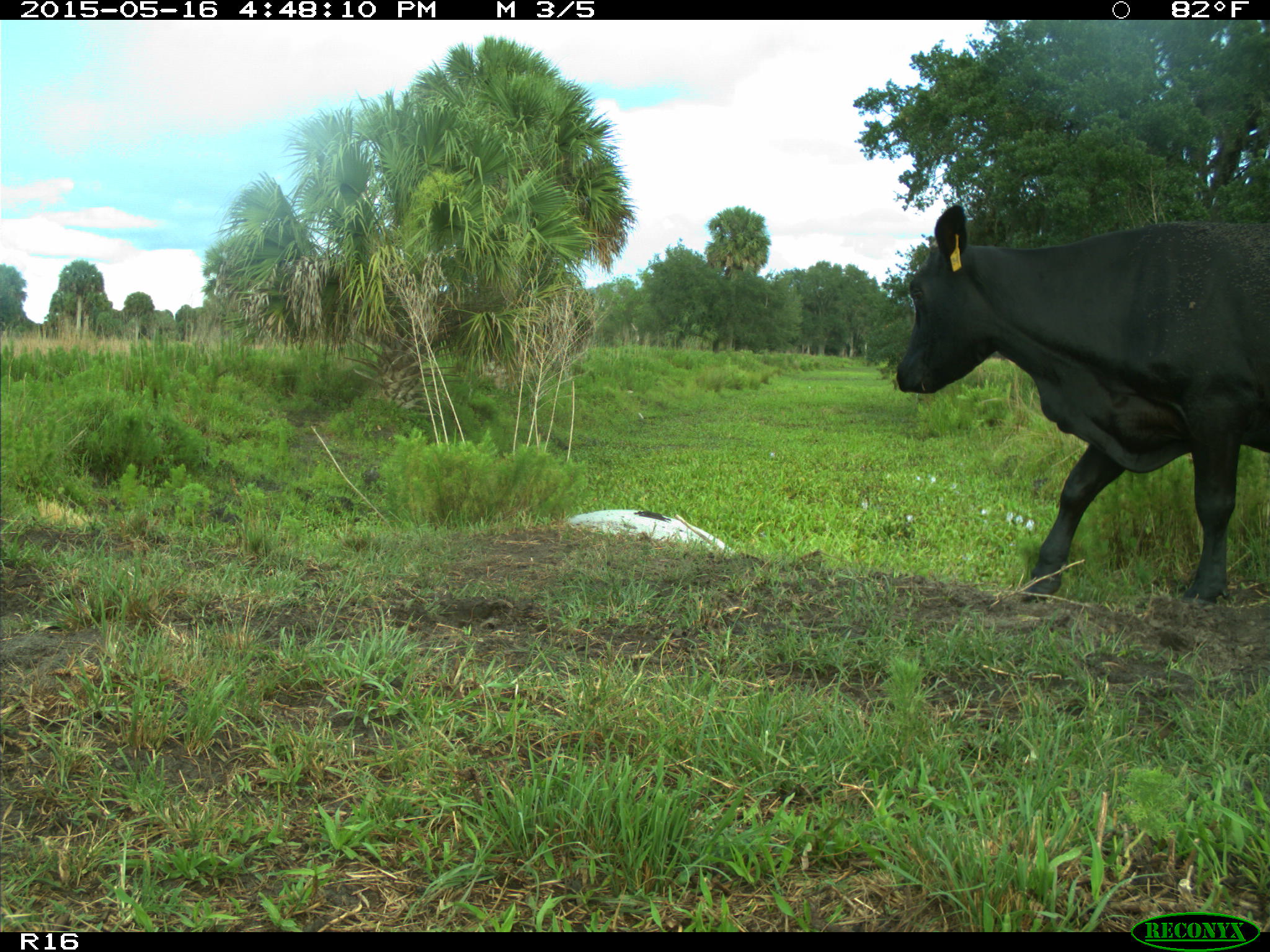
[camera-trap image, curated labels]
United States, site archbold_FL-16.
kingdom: Animalia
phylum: Chordata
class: Mammalia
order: Artiodactyla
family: Bovidae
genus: Bos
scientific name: Bos taurus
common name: domestic cow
Bos taurus (domestic cow).